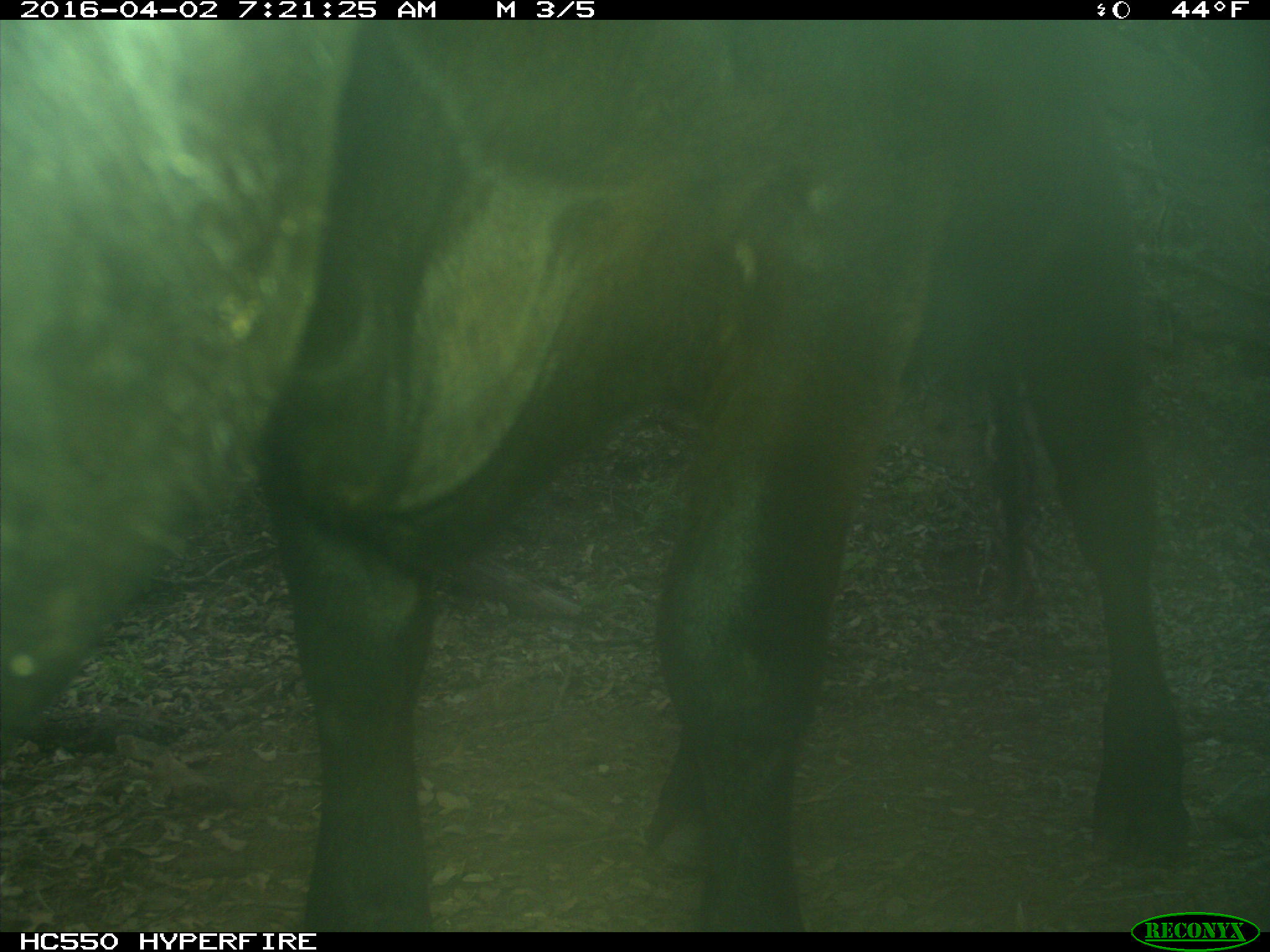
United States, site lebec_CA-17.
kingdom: Animalia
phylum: Chordata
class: Mammalia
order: Artiodactyla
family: Bovidae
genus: Bos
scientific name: Bos taurus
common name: domestic cow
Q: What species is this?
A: Bos taurus (domestic cow).